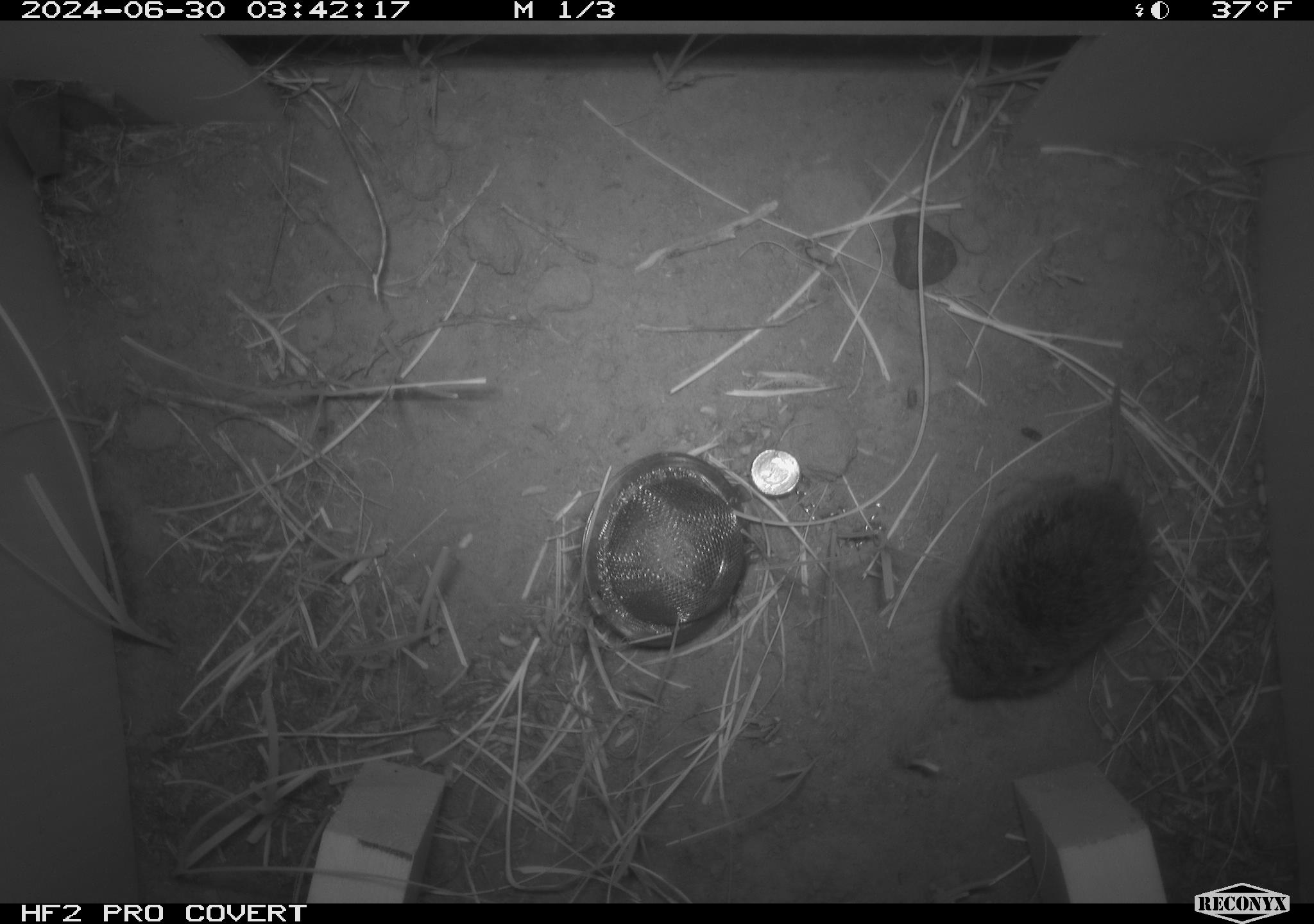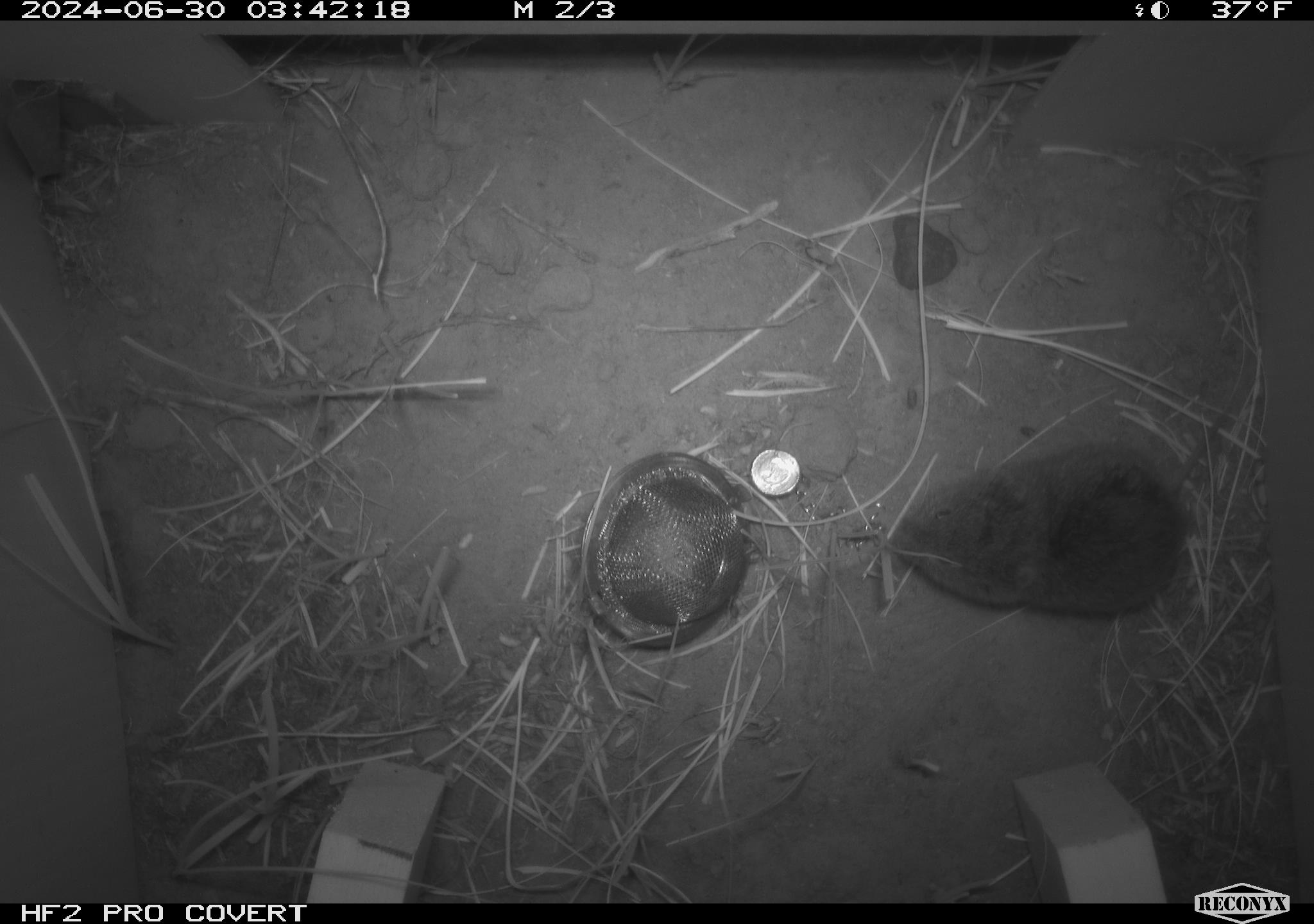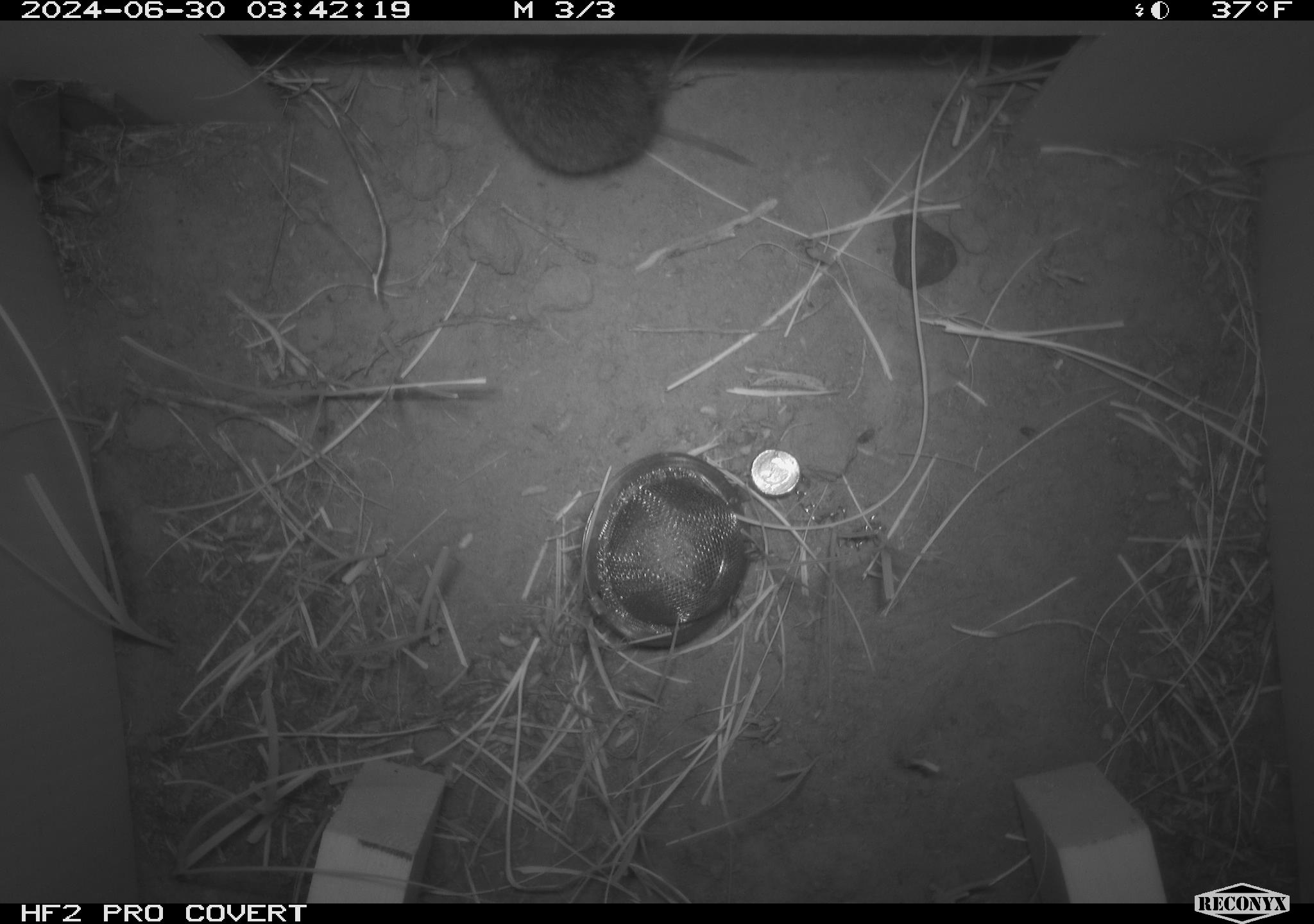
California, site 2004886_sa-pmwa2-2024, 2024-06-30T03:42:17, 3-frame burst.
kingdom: Animalia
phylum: Chordata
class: Mammalia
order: Rodentia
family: Cricetidae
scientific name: Arvicolinae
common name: voles, lemmings, and muskrats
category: arvicolinae subfamily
Arvicolinae subfamily (voles, lemmings, and muskrats) (Arvicolinae).